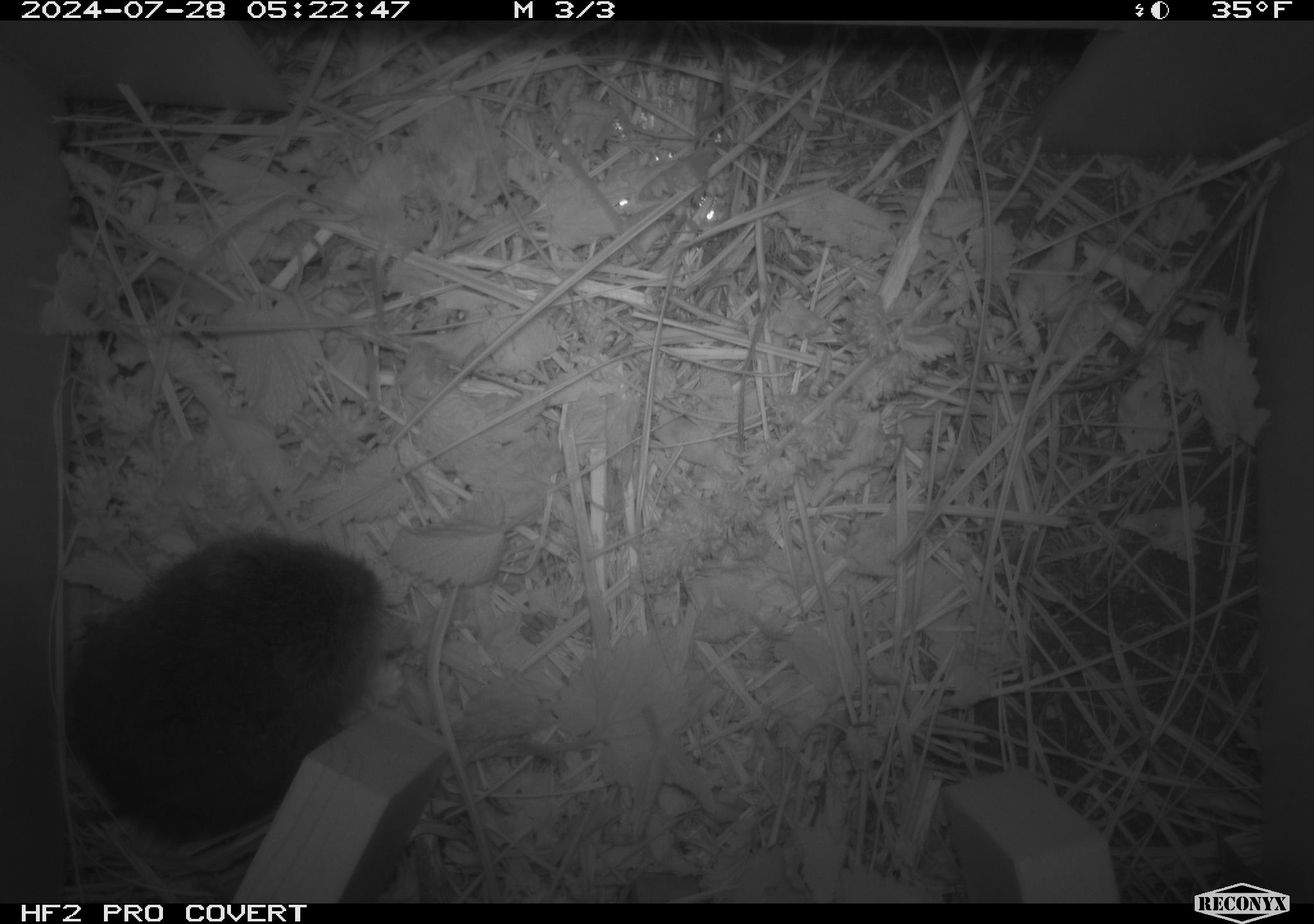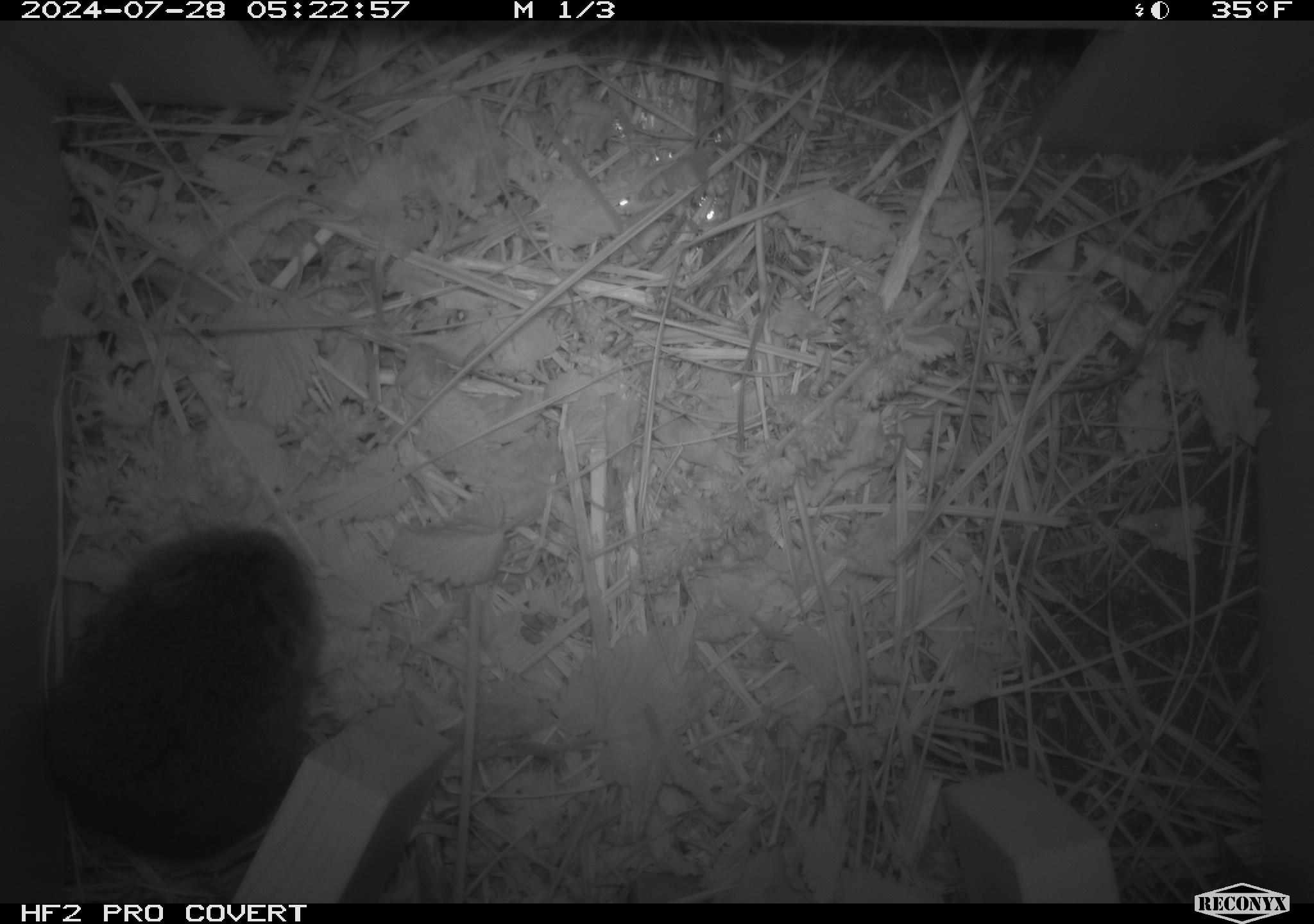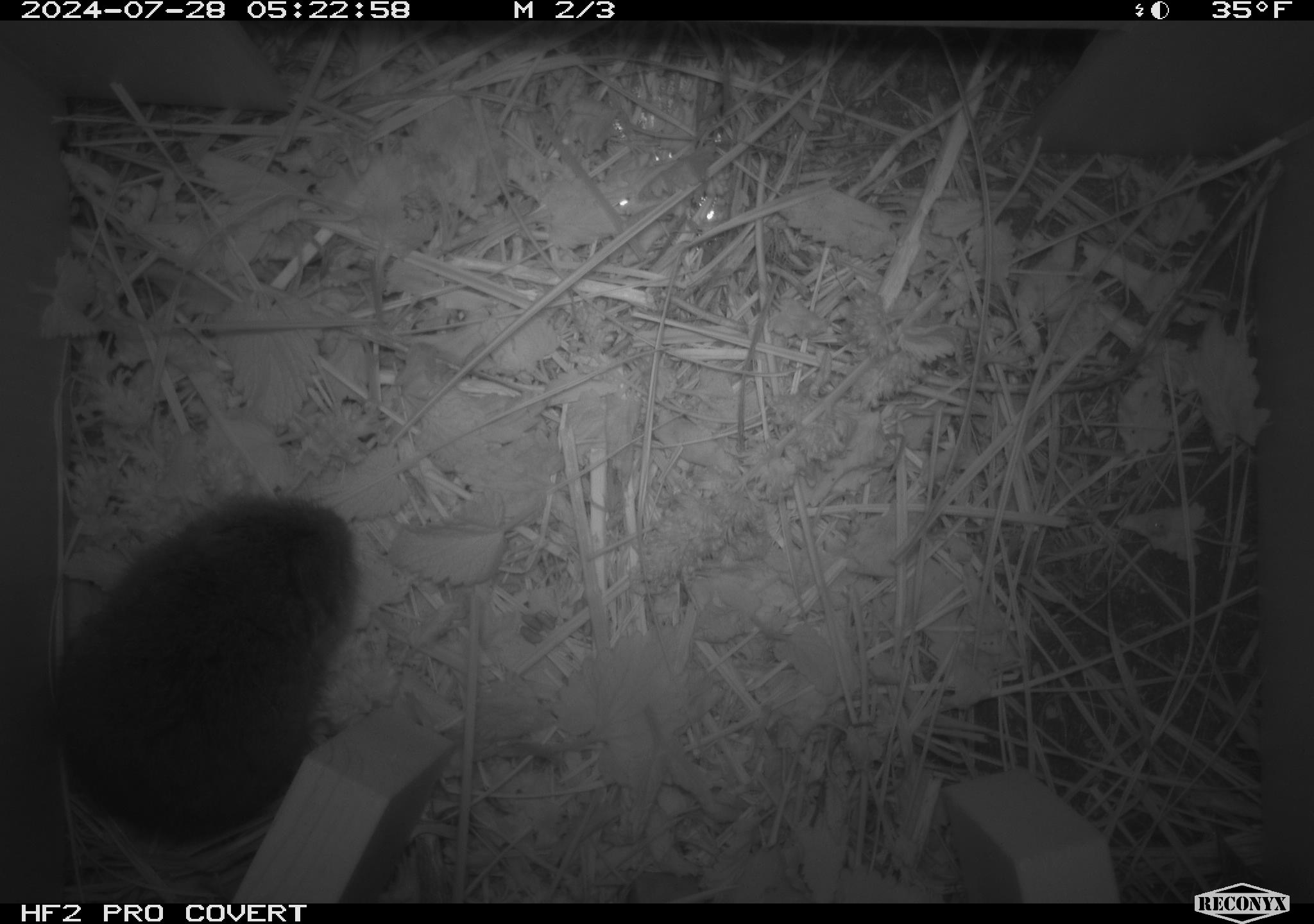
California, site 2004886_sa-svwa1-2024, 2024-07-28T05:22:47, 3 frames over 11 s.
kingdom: Animalia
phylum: Chordata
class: Mammalia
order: Rodentia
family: Cricetidae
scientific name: Arvicolinae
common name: voles, lemmings, and muskrats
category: arvicolinae subfamily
Arvicolinae subfamily (voles, lemmings, and muskrats) (Arvicolinae).